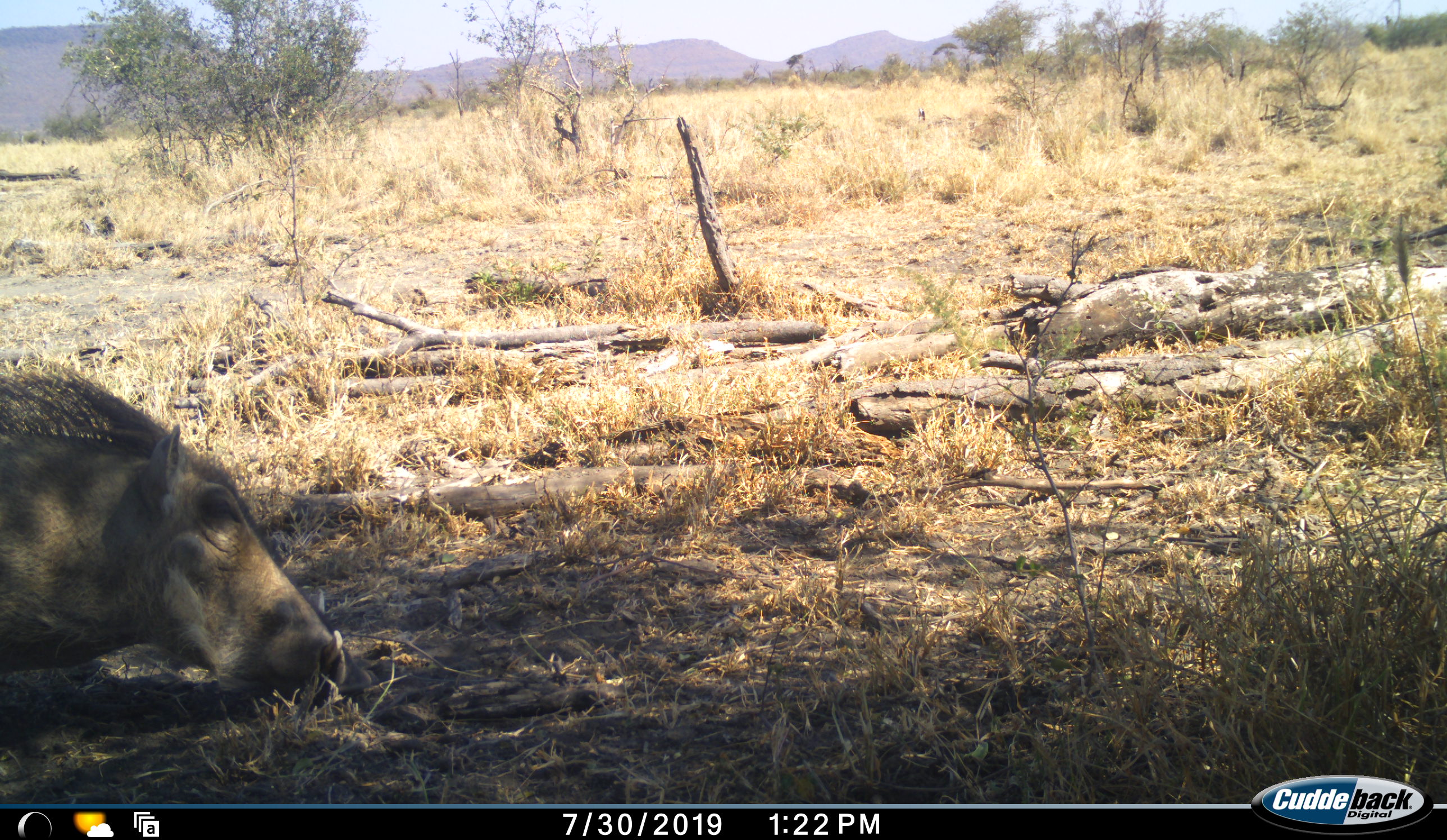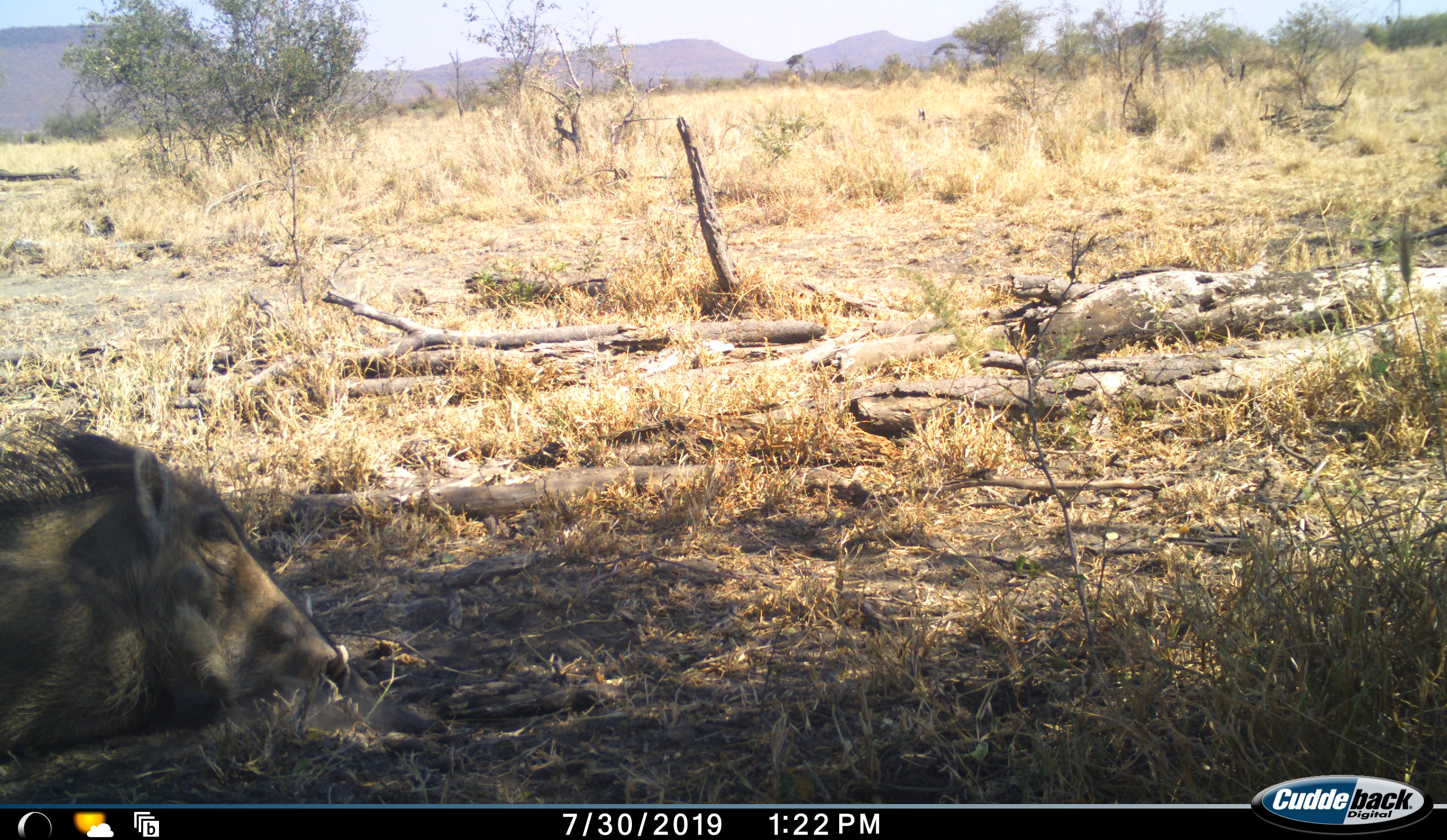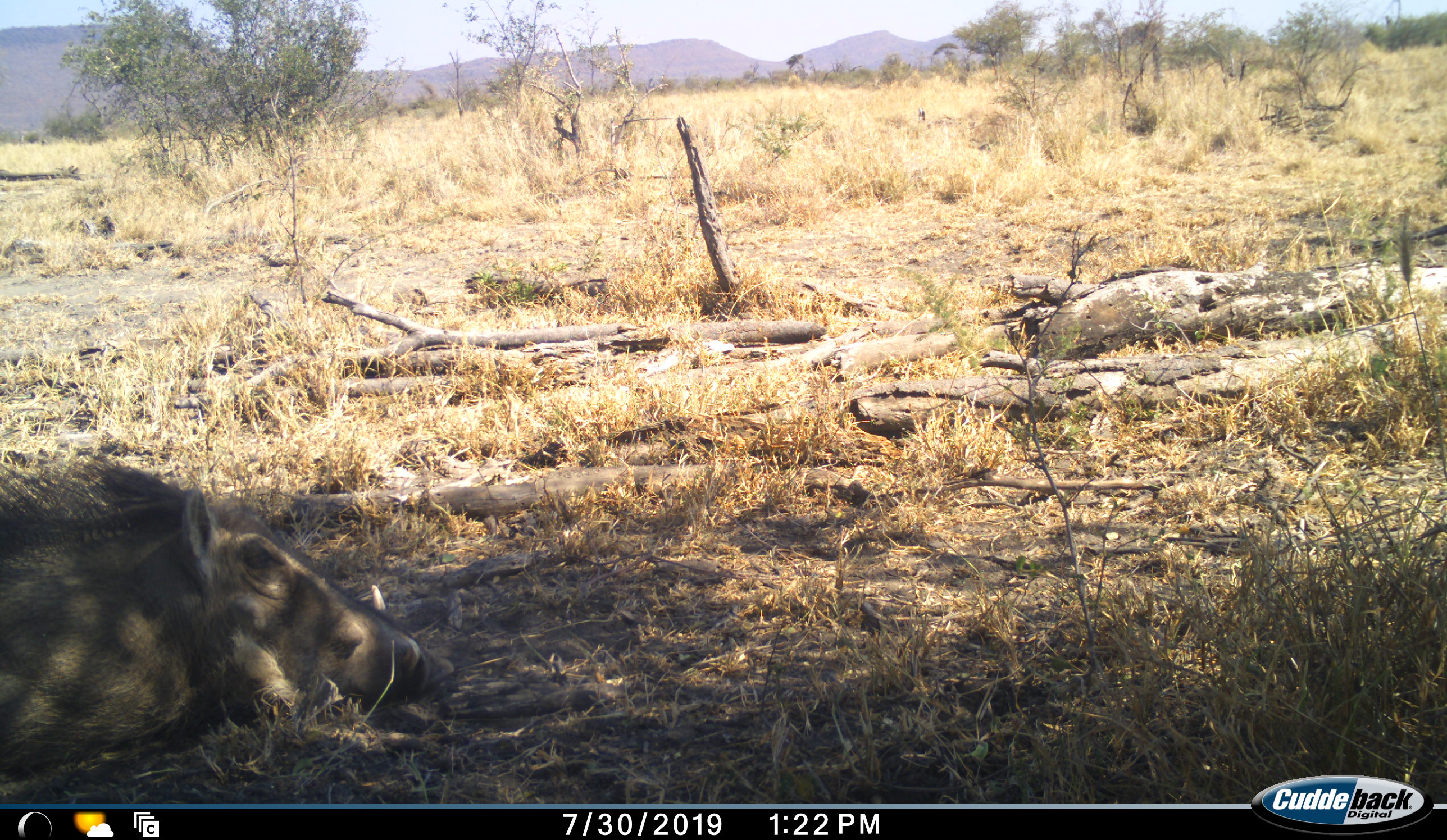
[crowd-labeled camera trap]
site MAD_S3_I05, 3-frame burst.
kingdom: Animalia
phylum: Chordata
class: Mammalia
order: Artiodactyla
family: Suidae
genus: Phacochoerus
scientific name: Phacochoerus africanus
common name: warthog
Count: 1.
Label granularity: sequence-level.